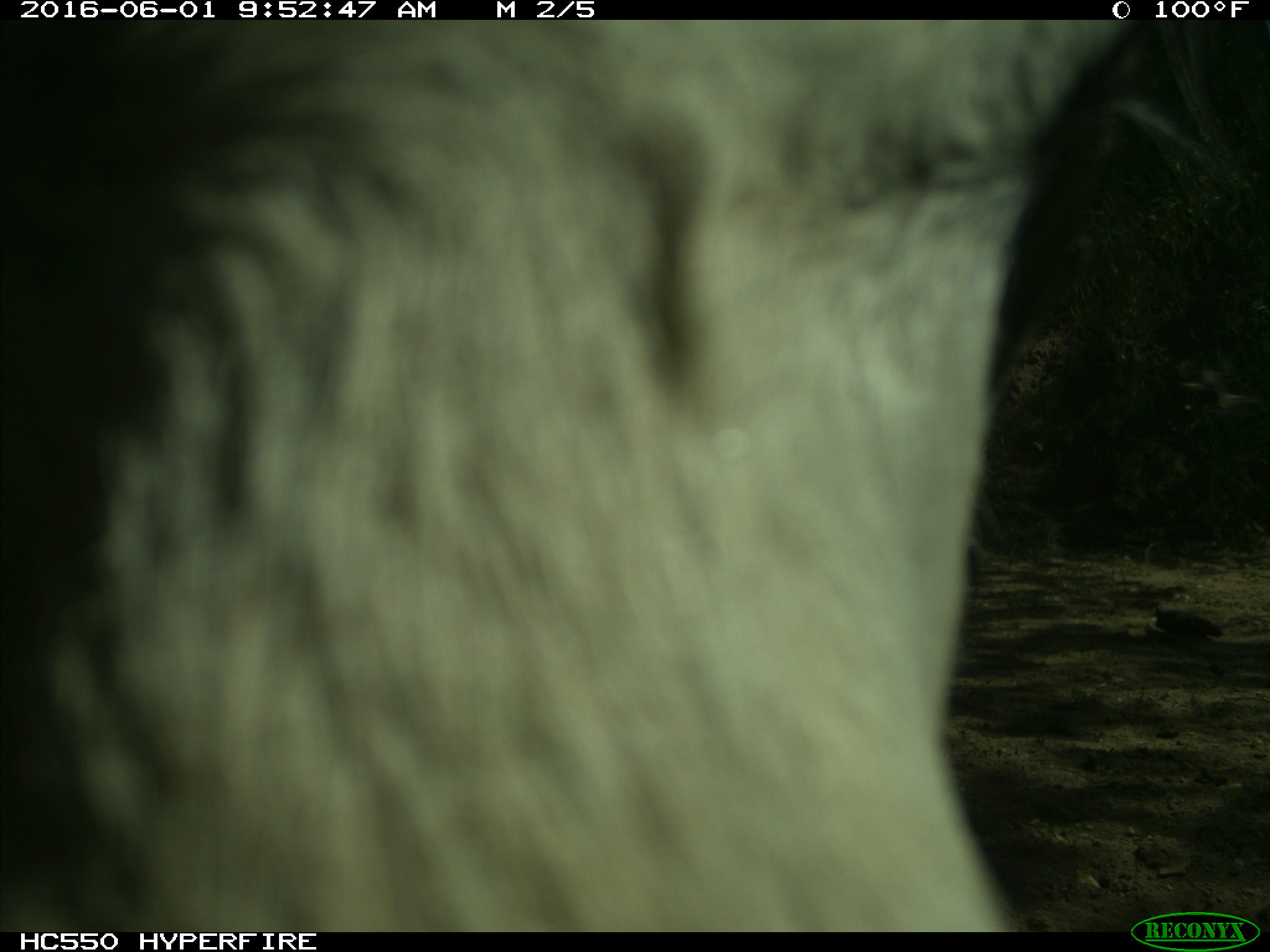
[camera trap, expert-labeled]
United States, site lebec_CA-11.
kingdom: Animalia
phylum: Chordata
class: Mammalia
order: Artiodactyla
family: Bovidae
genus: Bos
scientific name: Bos taurus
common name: domestic cow